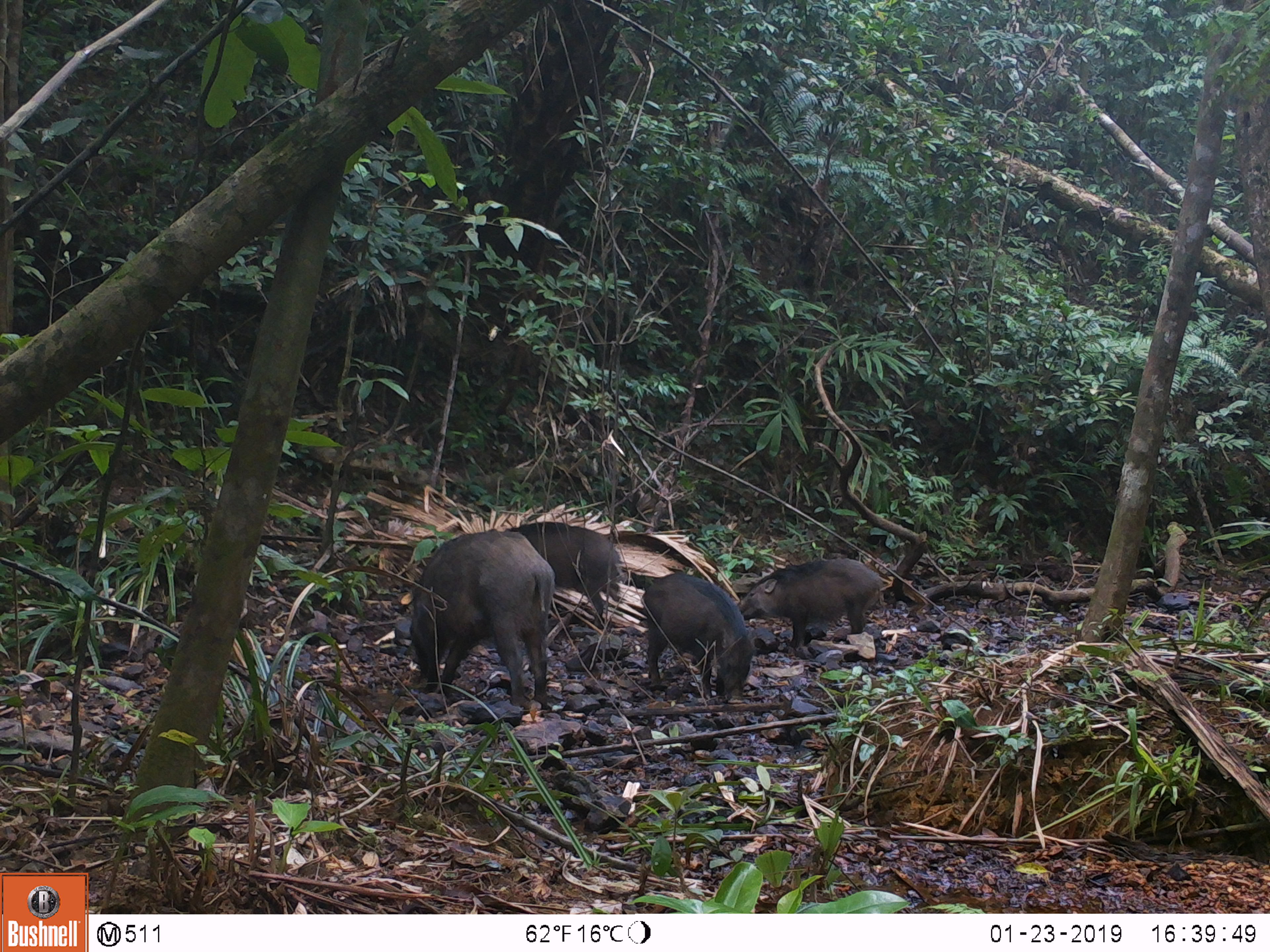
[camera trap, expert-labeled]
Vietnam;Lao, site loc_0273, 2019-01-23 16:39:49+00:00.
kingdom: Animalia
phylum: Chordata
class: Mammalia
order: Artiodactyla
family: Suidae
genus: Sus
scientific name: Sus scrofa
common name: eurasian wild pig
Eurasian wild pig (Sus scrofa). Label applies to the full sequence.